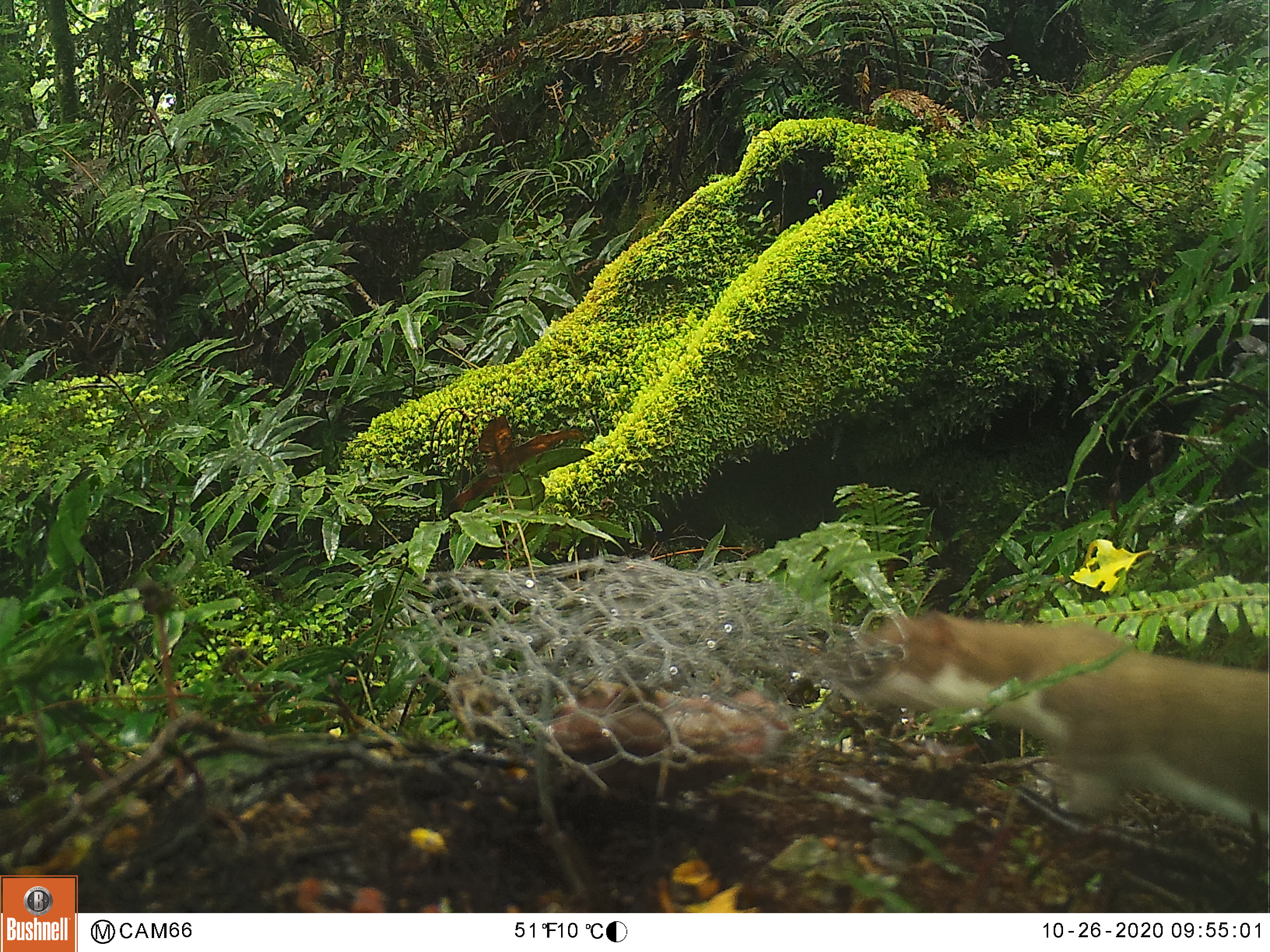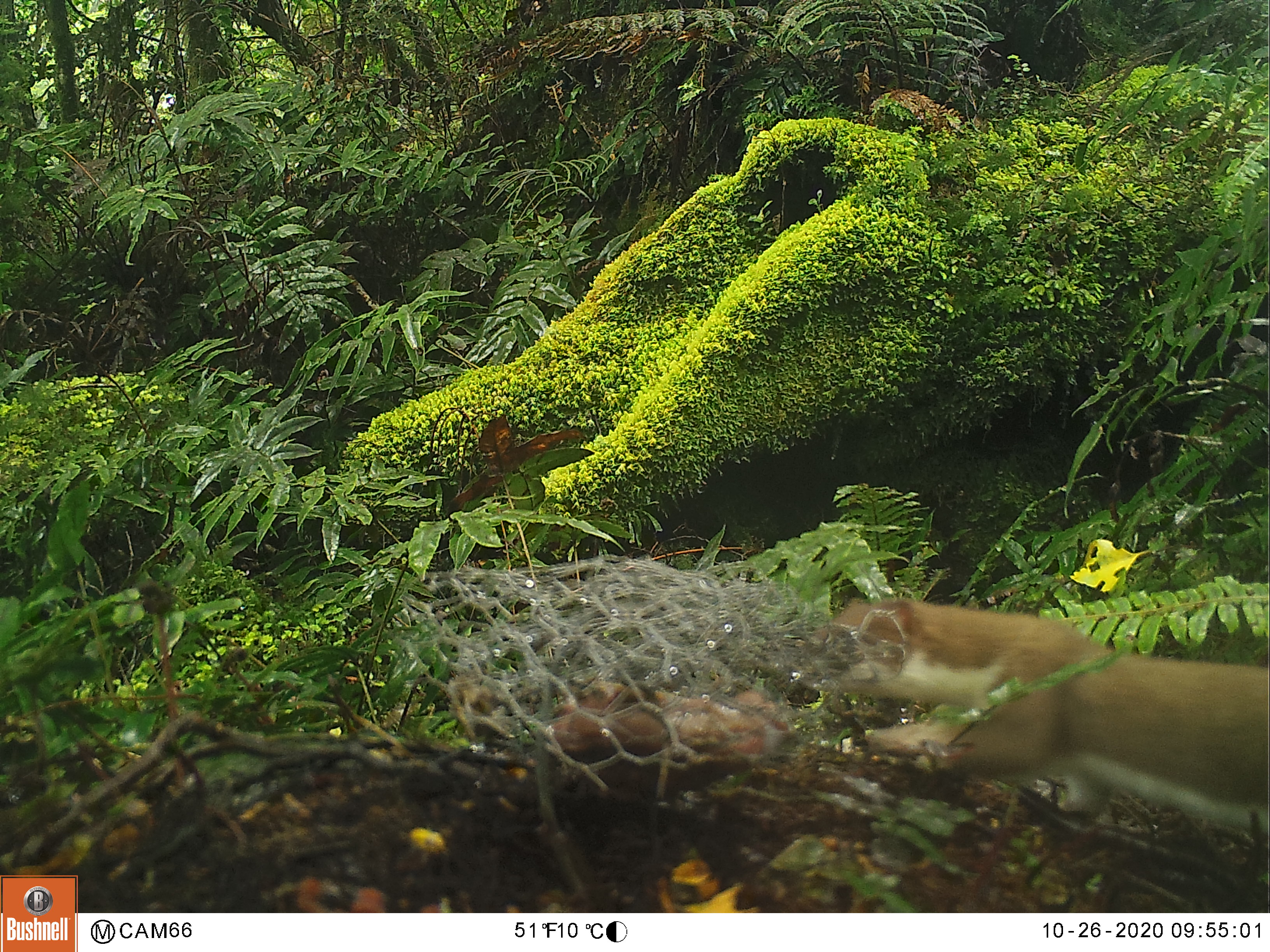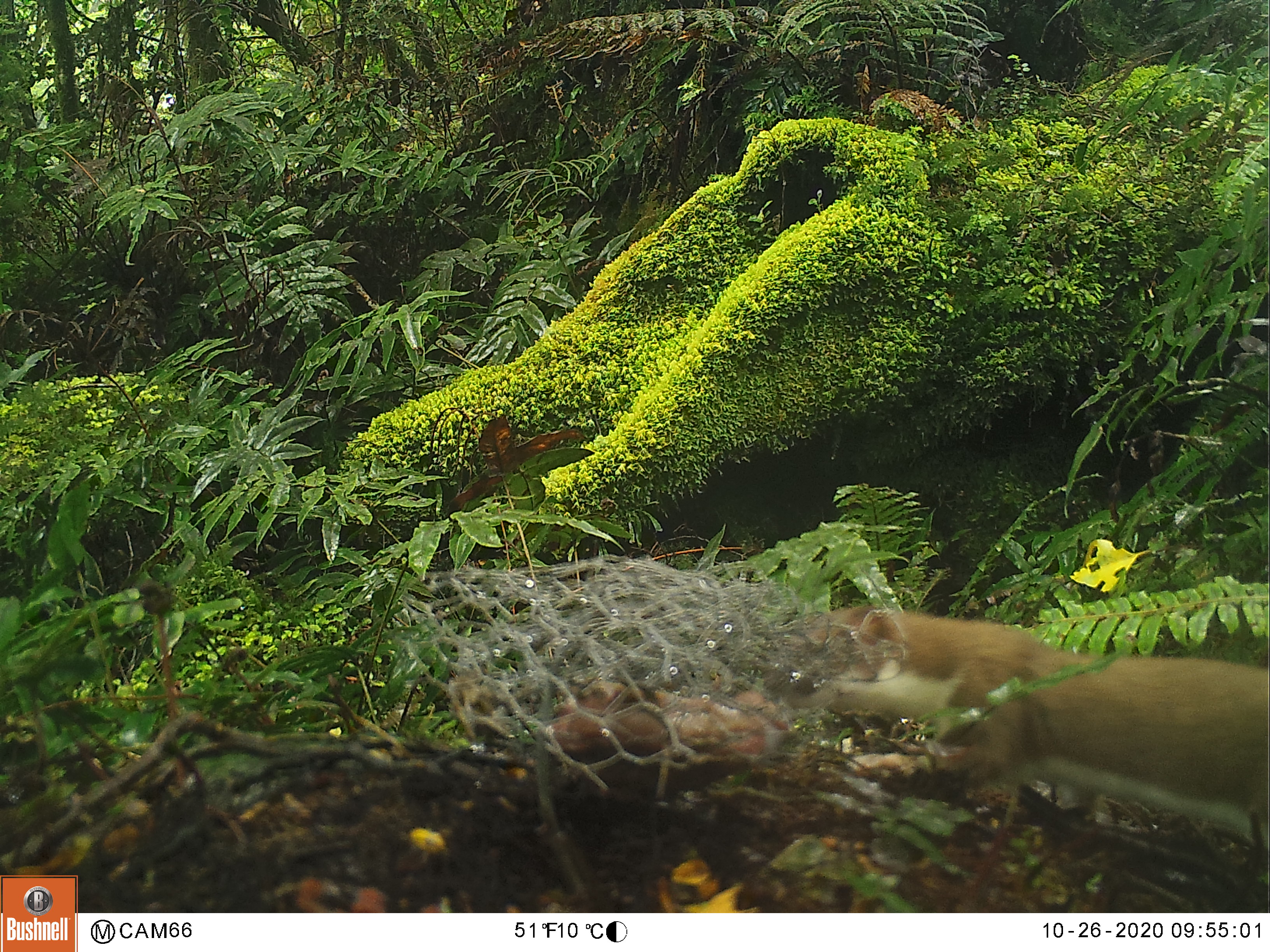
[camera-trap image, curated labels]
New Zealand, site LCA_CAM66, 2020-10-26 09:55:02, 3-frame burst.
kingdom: Animalia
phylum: Chordata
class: Mammalia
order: Carnivora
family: Mustelidae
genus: Mustela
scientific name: Mustela erminea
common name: stoat